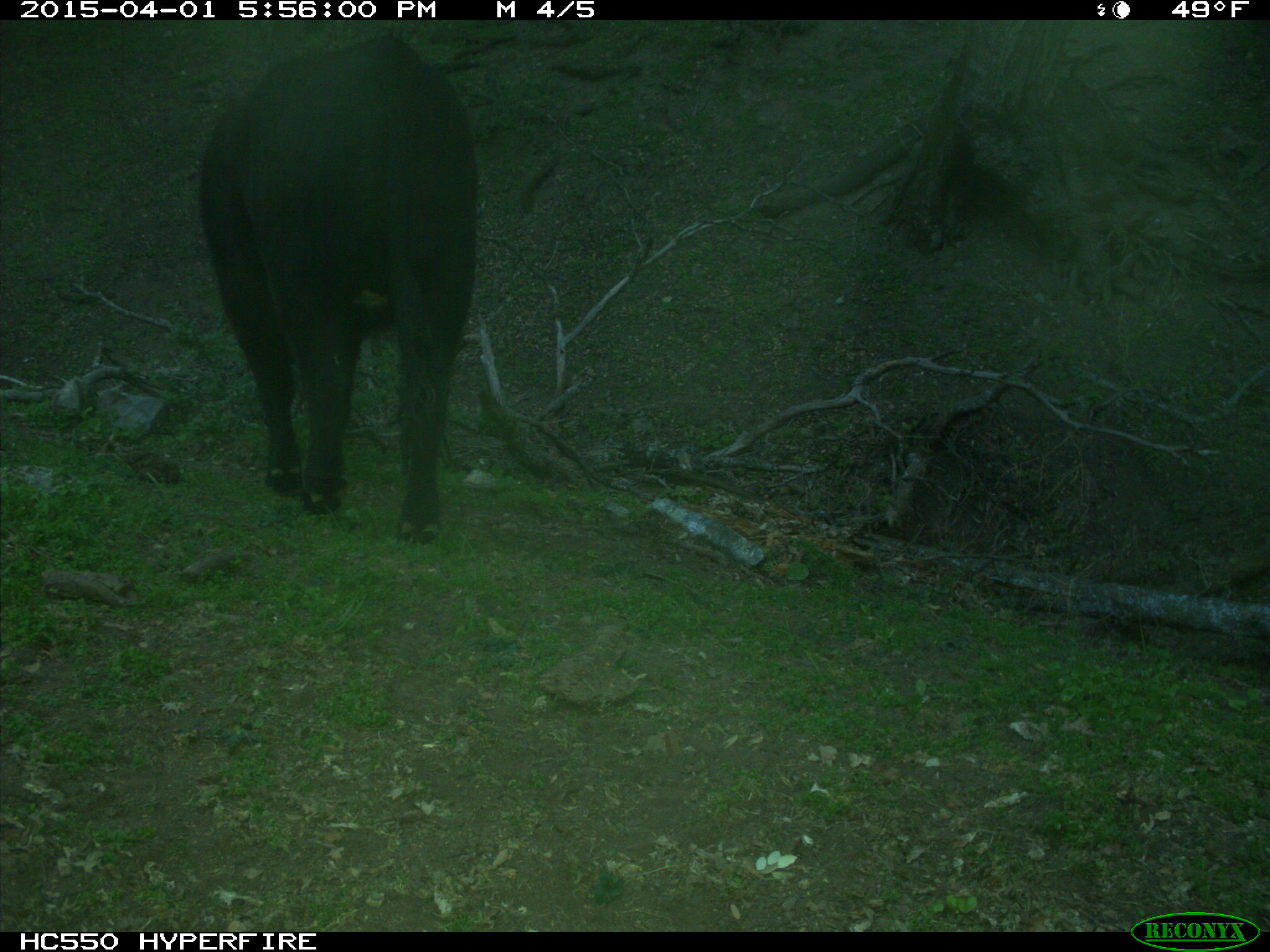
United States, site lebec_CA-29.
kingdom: Animalia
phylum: Chordata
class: Mammalia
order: Artiodactyla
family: Bovidae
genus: Bos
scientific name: Bos taurus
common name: domestic cow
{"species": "Bos taurus (domestic cow)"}